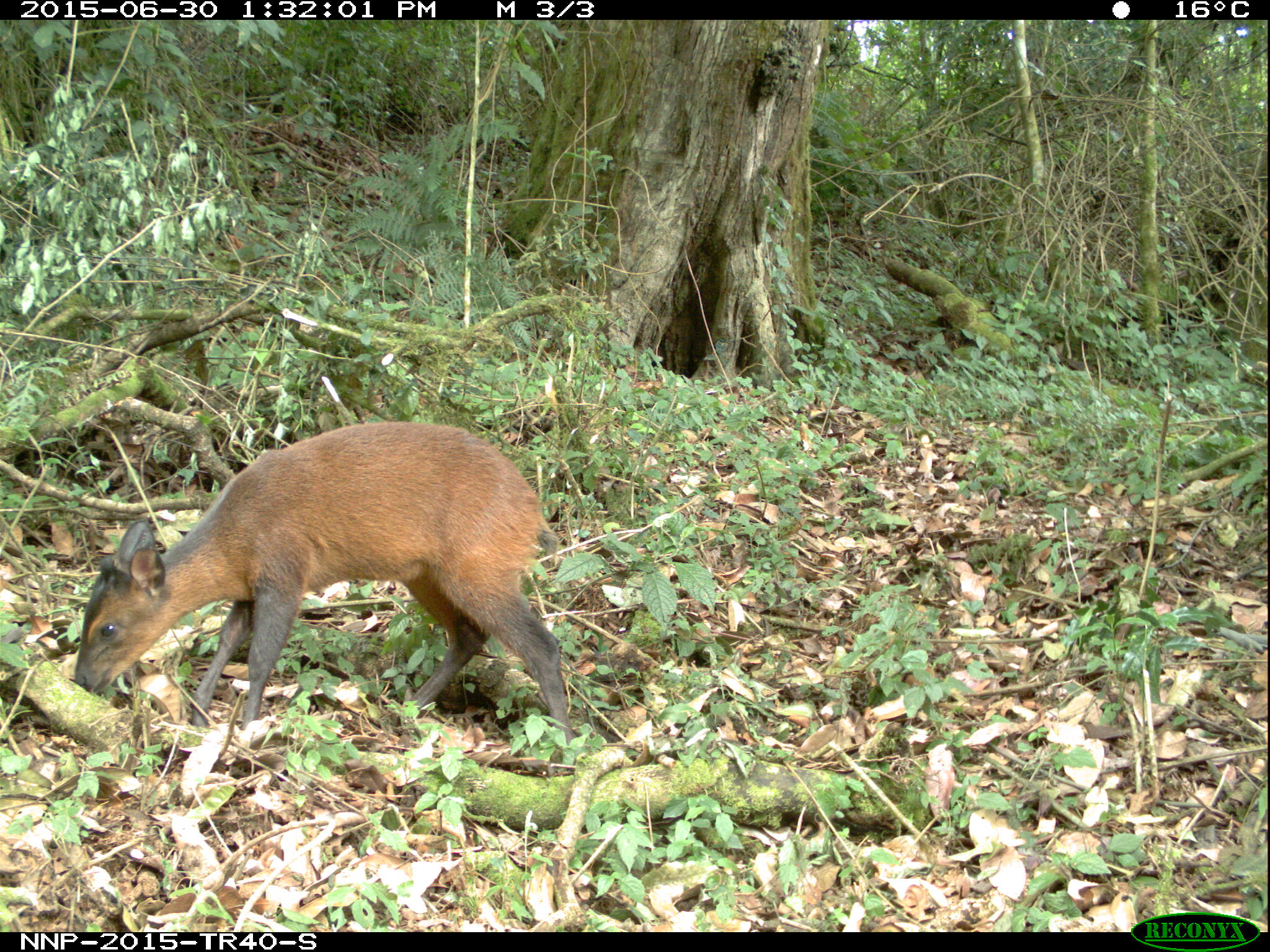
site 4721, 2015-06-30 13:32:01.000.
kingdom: Animalia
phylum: Chordata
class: Mammalia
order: Artiodactyla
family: Bovidae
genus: Cephalophus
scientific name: Cephalophus nigrifrons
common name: black-fronted duiker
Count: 1.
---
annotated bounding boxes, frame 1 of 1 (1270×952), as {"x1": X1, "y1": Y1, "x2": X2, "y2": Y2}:
cephalophus nigrifrons: {"x1": 74, "y1": 420, "x2": 576, "y2": 744}